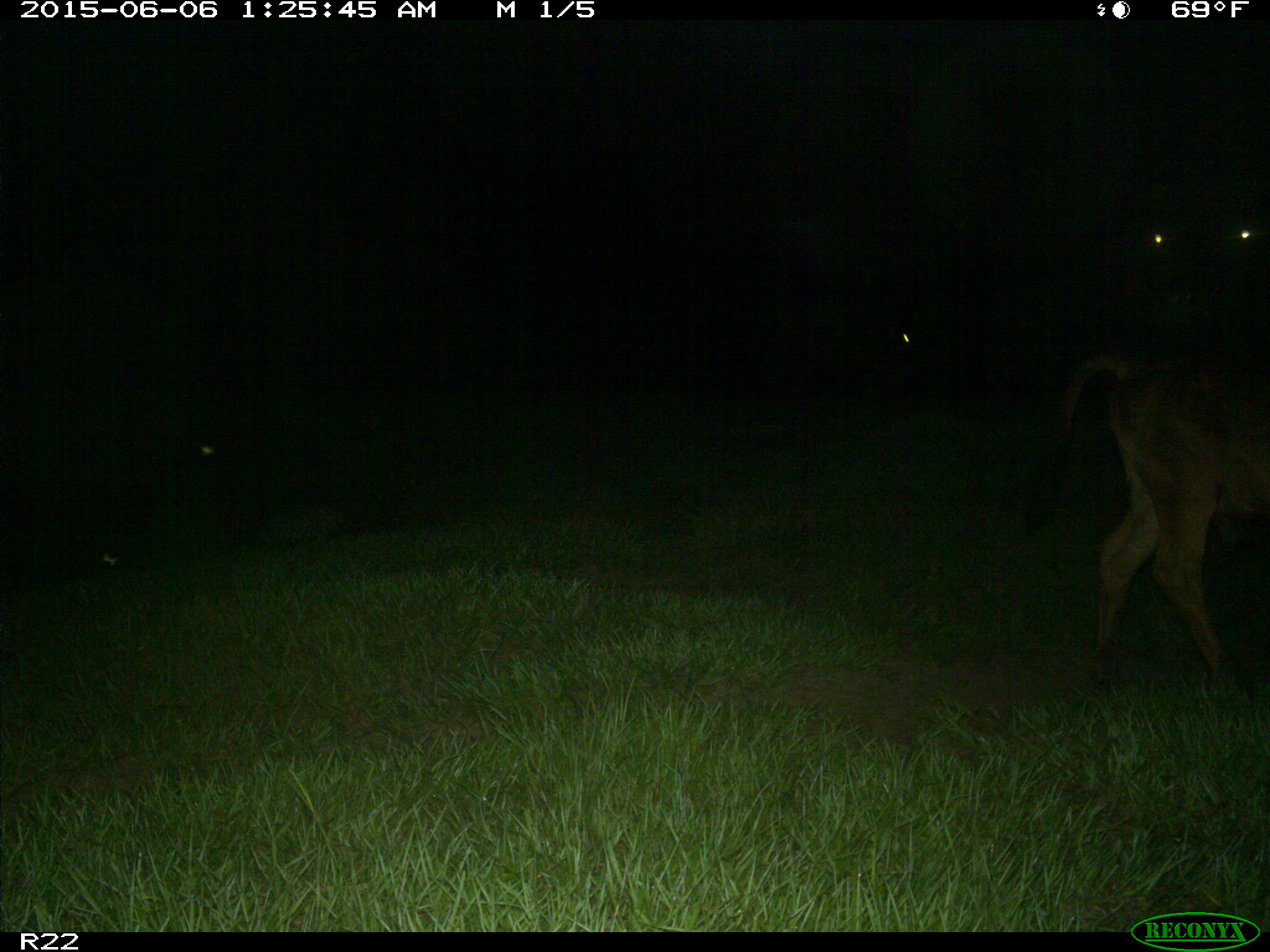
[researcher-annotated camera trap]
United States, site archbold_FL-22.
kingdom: Animalia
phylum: Chordata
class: Mammalia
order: Artiodactyla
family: Bovidae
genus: Bos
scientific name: Bos taurus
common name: domestic cow